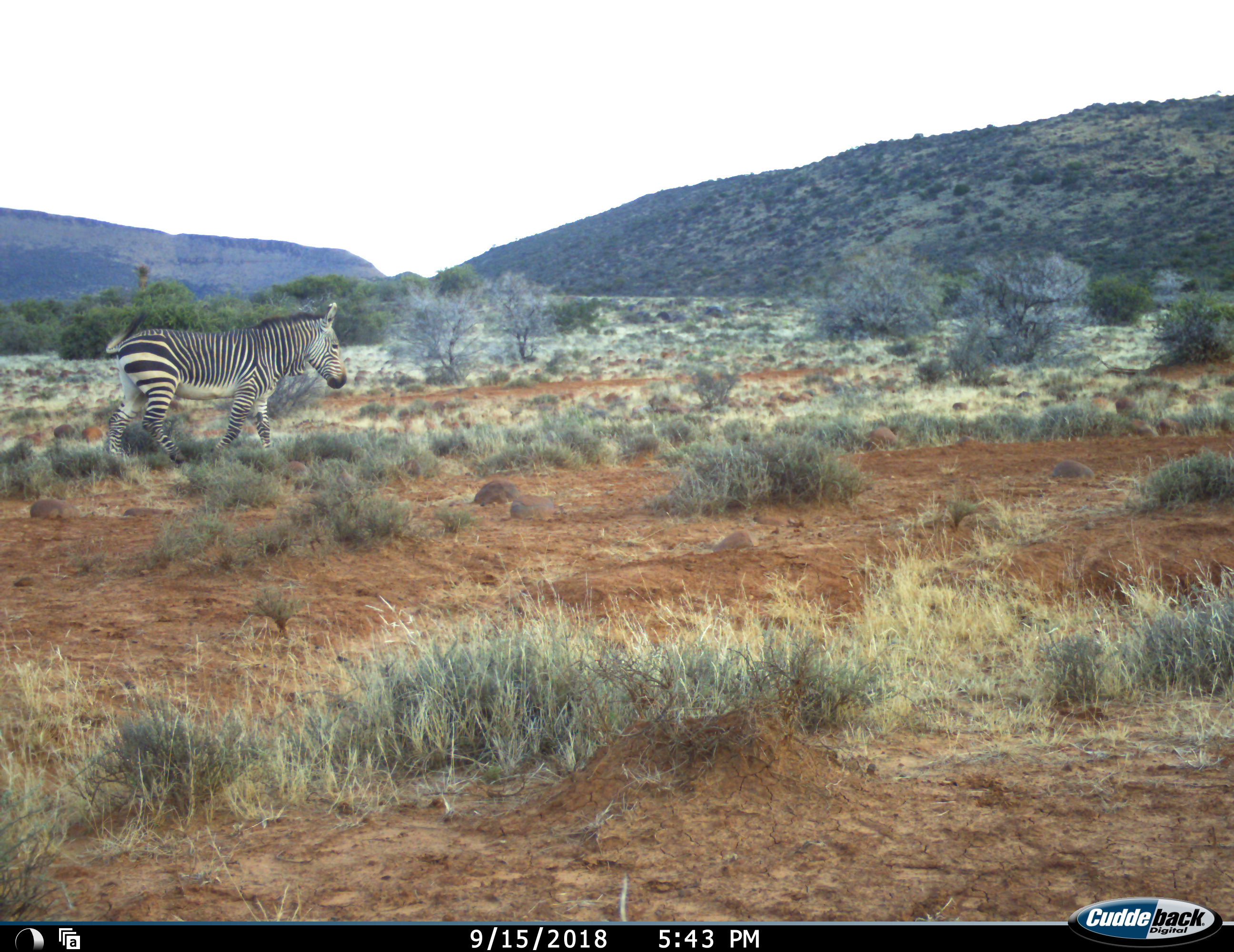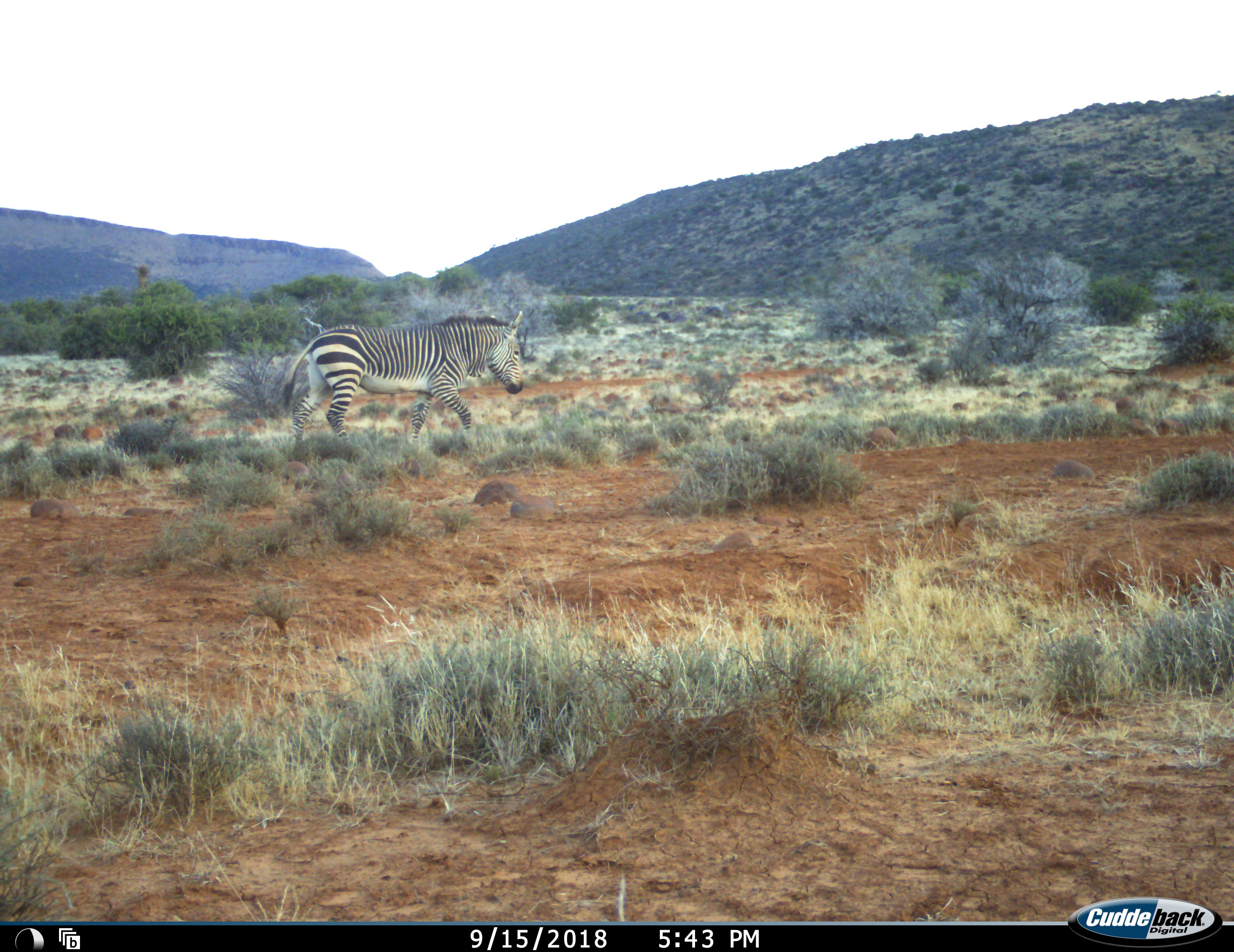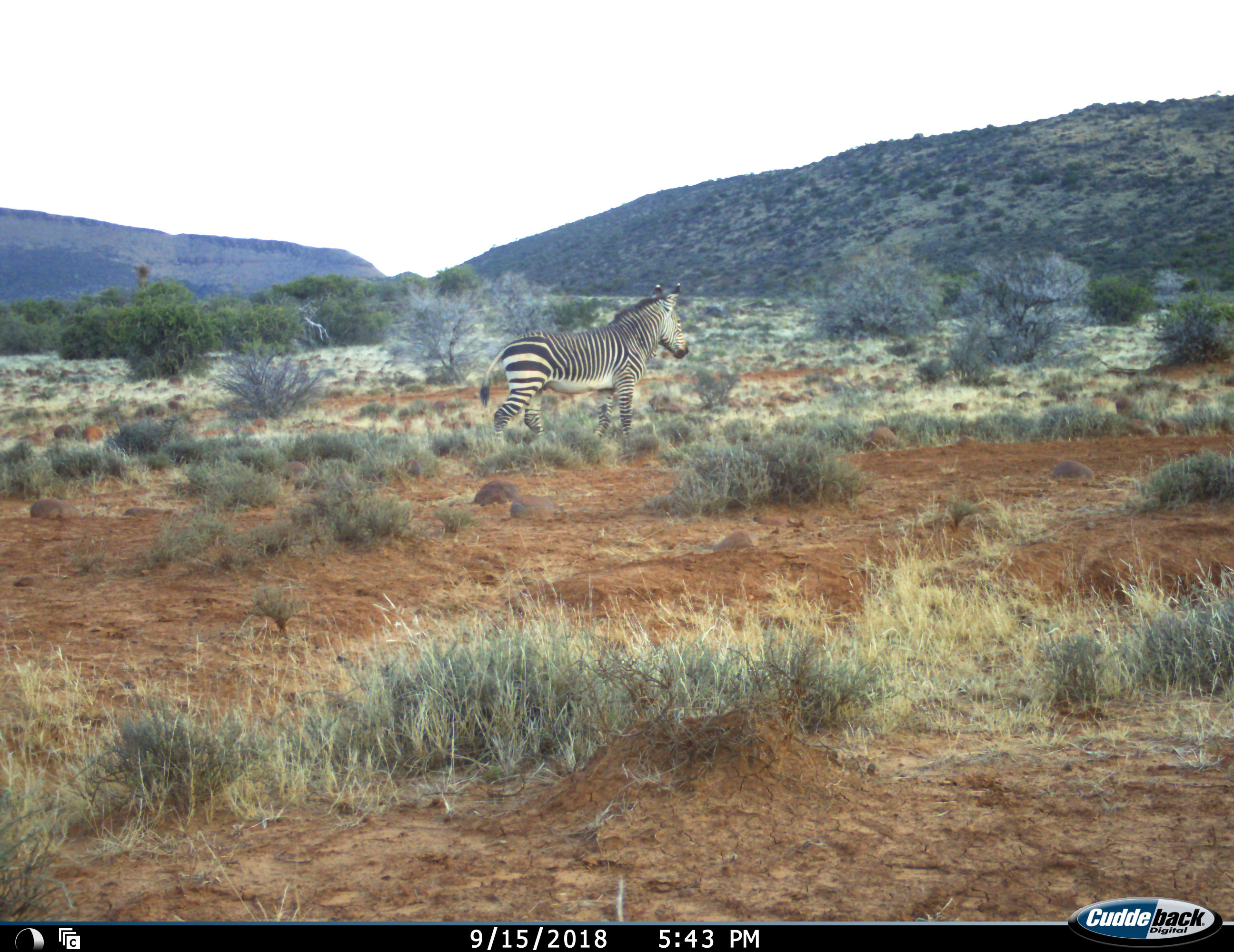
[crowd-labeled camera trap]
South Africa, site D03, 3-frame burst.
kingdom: Animalia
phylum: Chordata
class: Mammalia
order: Perissodactyla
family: Equidae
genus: Equus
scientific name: Equus zebra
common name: mountain zebra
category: zebramountain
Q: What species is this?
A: Zebramountain (mountain zebra) (Equus zebra).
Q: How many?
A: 1.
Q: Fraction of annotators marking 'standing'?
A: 10%.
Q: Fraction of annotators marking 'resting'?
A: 10%.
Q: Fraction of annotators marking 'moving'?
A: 100%.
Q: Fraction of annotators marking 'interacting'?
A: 0%.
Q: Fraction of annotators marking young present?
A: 0%.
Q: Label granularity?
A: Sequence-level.